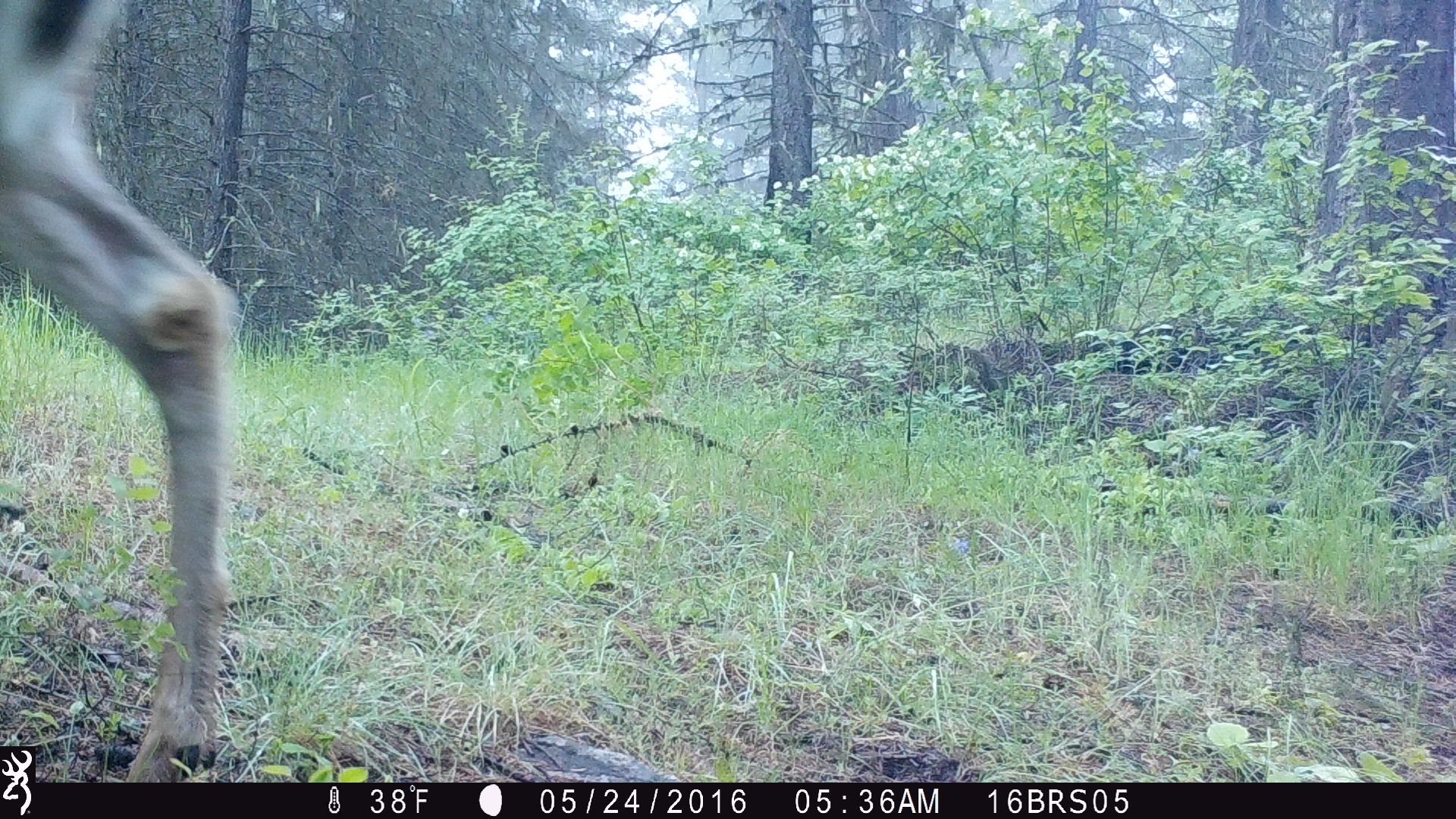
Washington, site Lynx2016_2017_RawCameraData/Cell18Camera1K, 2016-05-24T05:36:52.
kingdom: Animalia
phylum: Chordata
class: Mammalia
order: Artiodactyla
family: Cervidae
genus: Odocoileus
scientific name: Odocoileus hemionus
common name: mule deer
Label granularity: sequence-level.